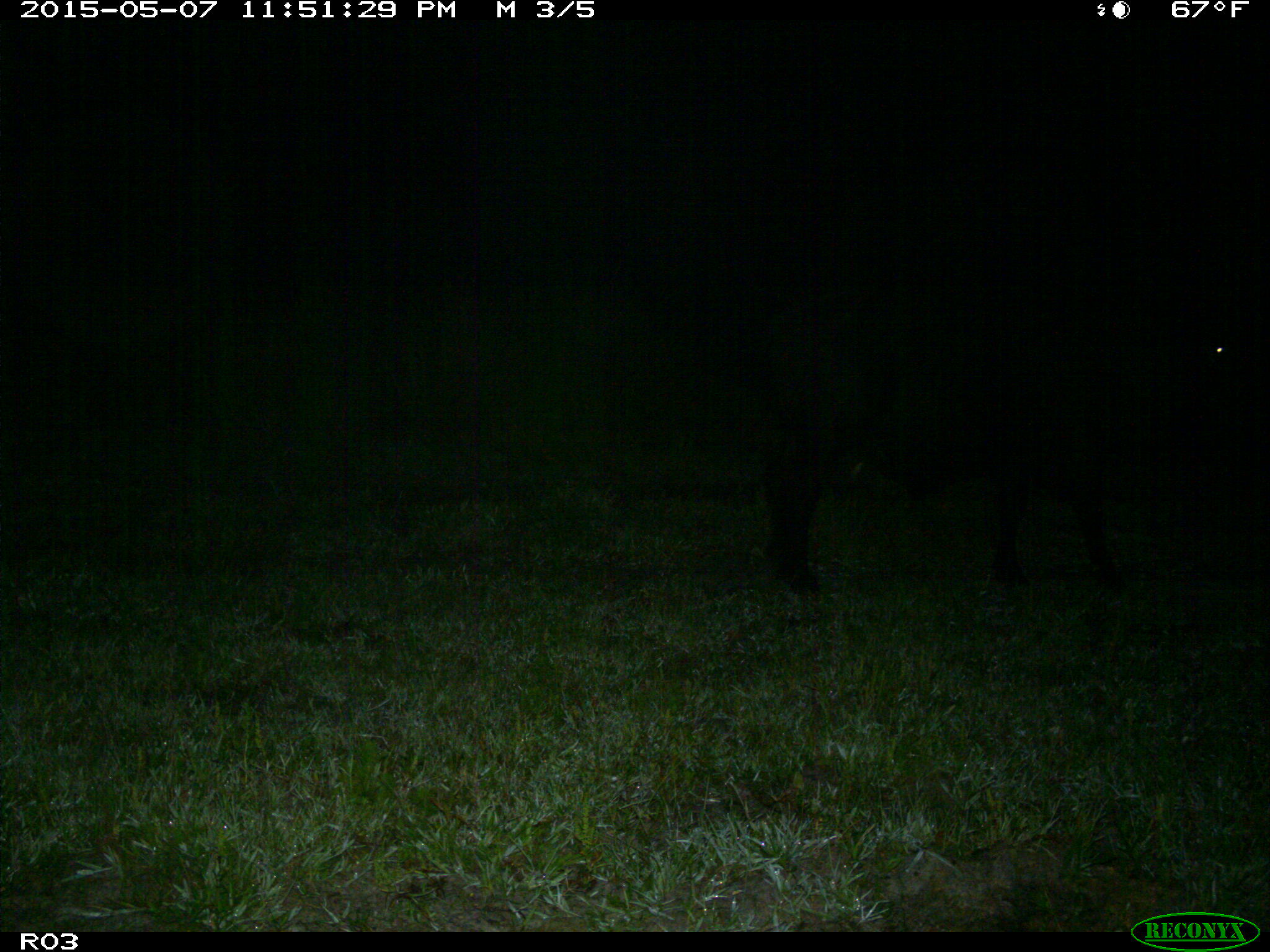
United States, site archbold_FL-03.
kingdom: Animalia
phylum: Chordata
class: Mammalia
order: Artiodactyla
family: Bovidae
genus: Bos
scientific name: Bos taurus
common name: domestic cow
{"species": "Bos taurus (domestic cow)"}